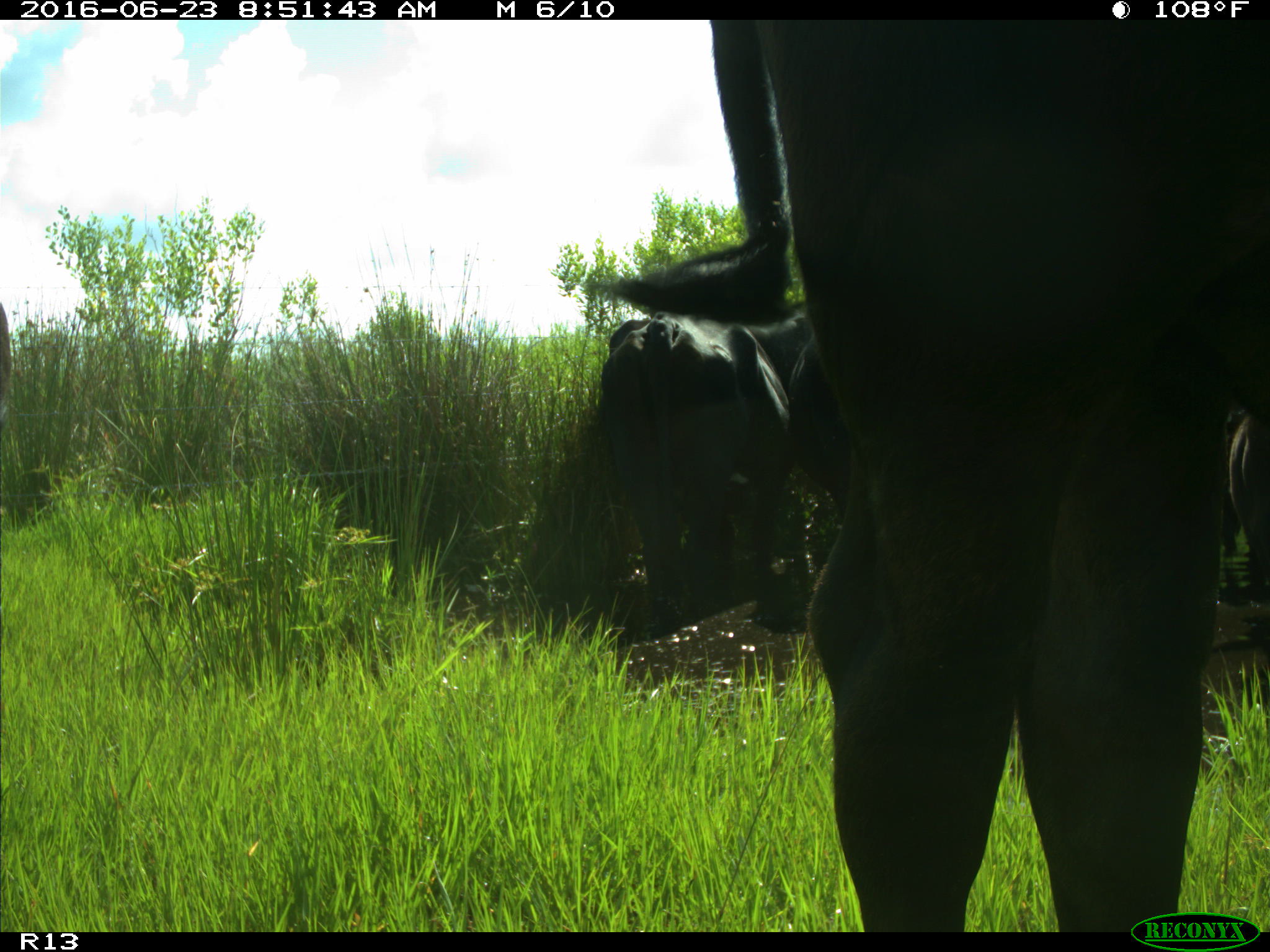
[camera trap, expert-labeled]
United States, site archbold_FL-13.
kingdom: Animalia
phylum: Chordata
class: Mammalia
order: Artiodactyla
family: Bovidae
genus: Bos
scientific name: Bos taurus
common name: domestic cow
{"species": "Bos taurus (domestic cow)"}